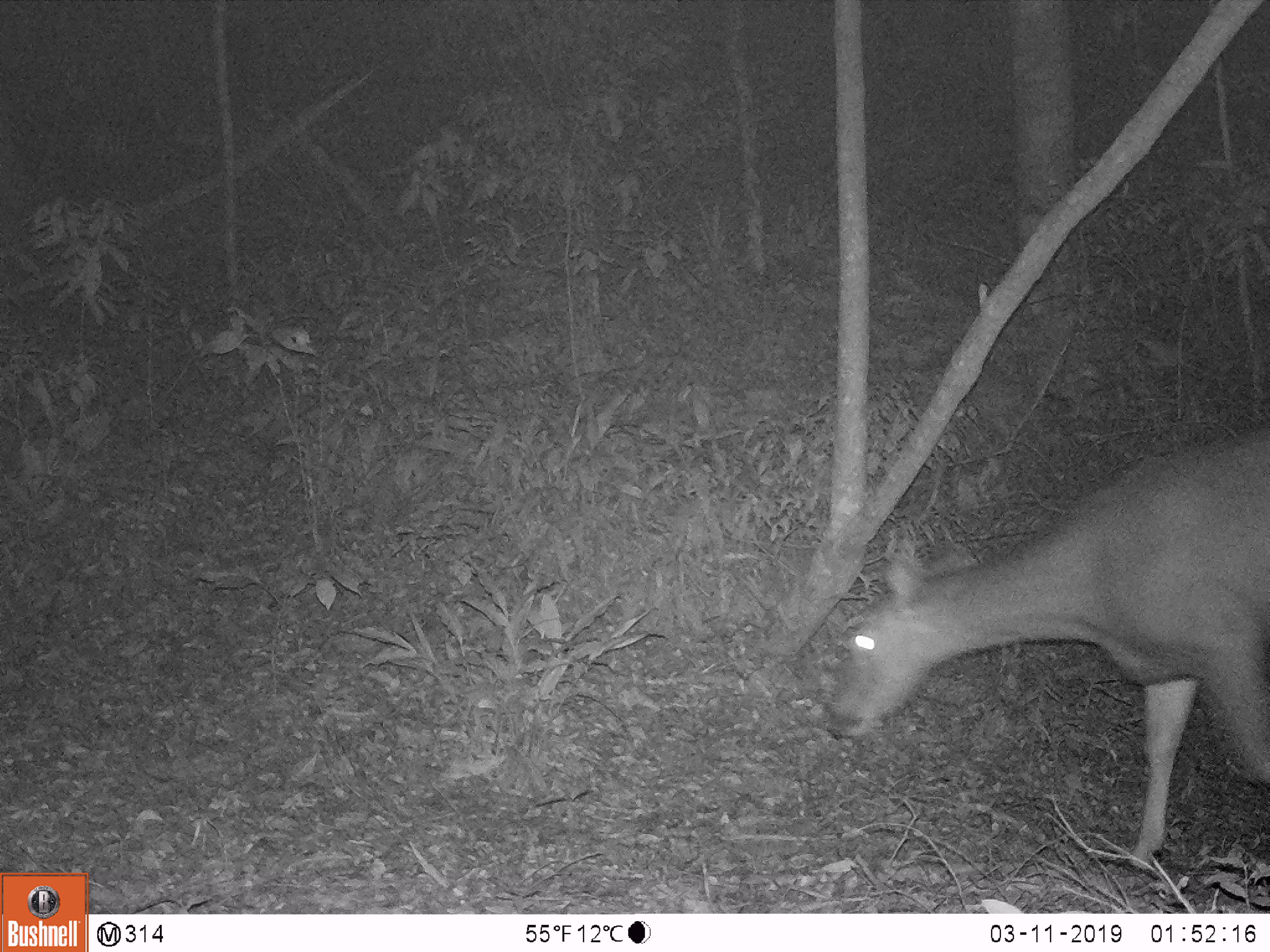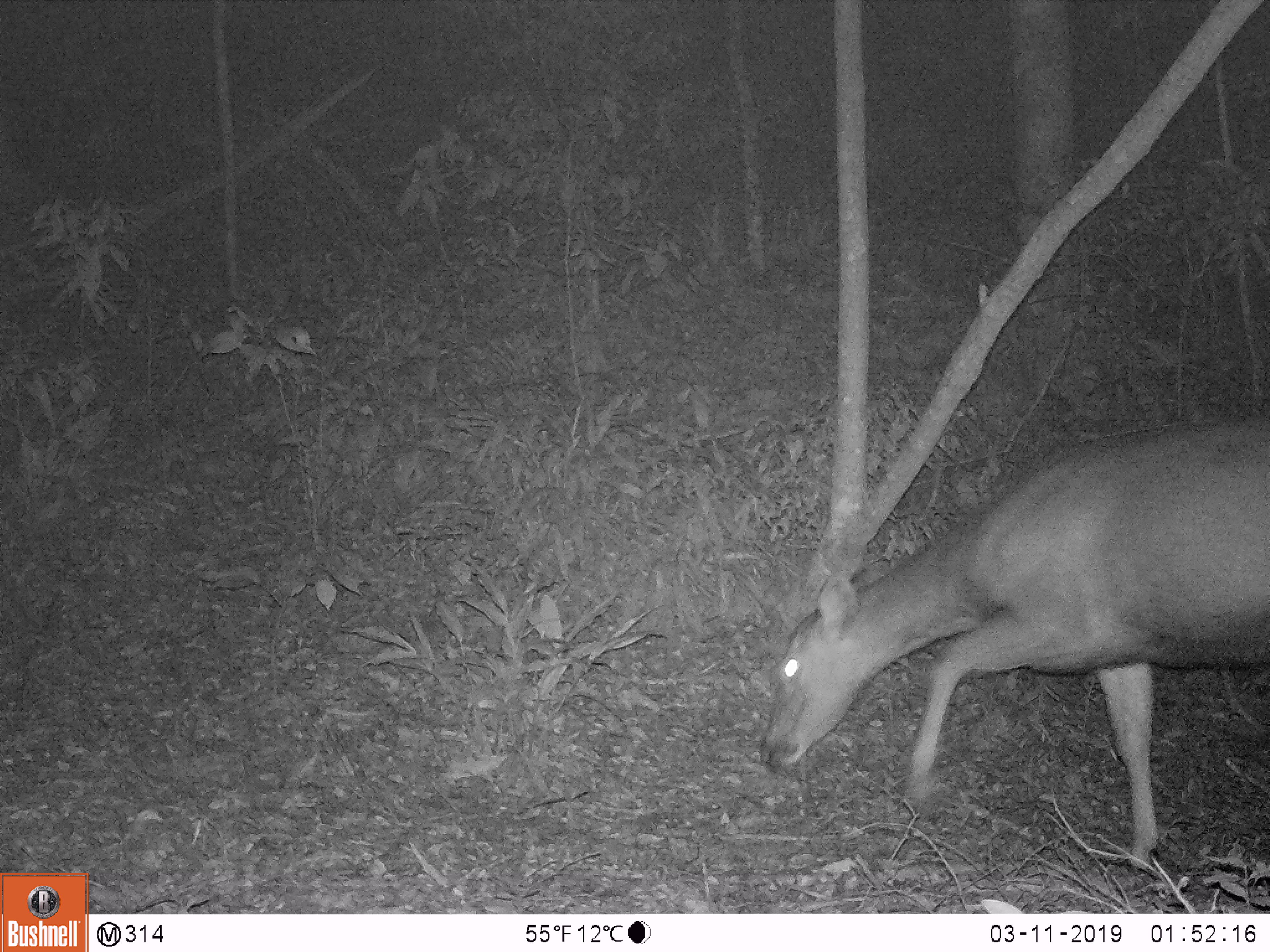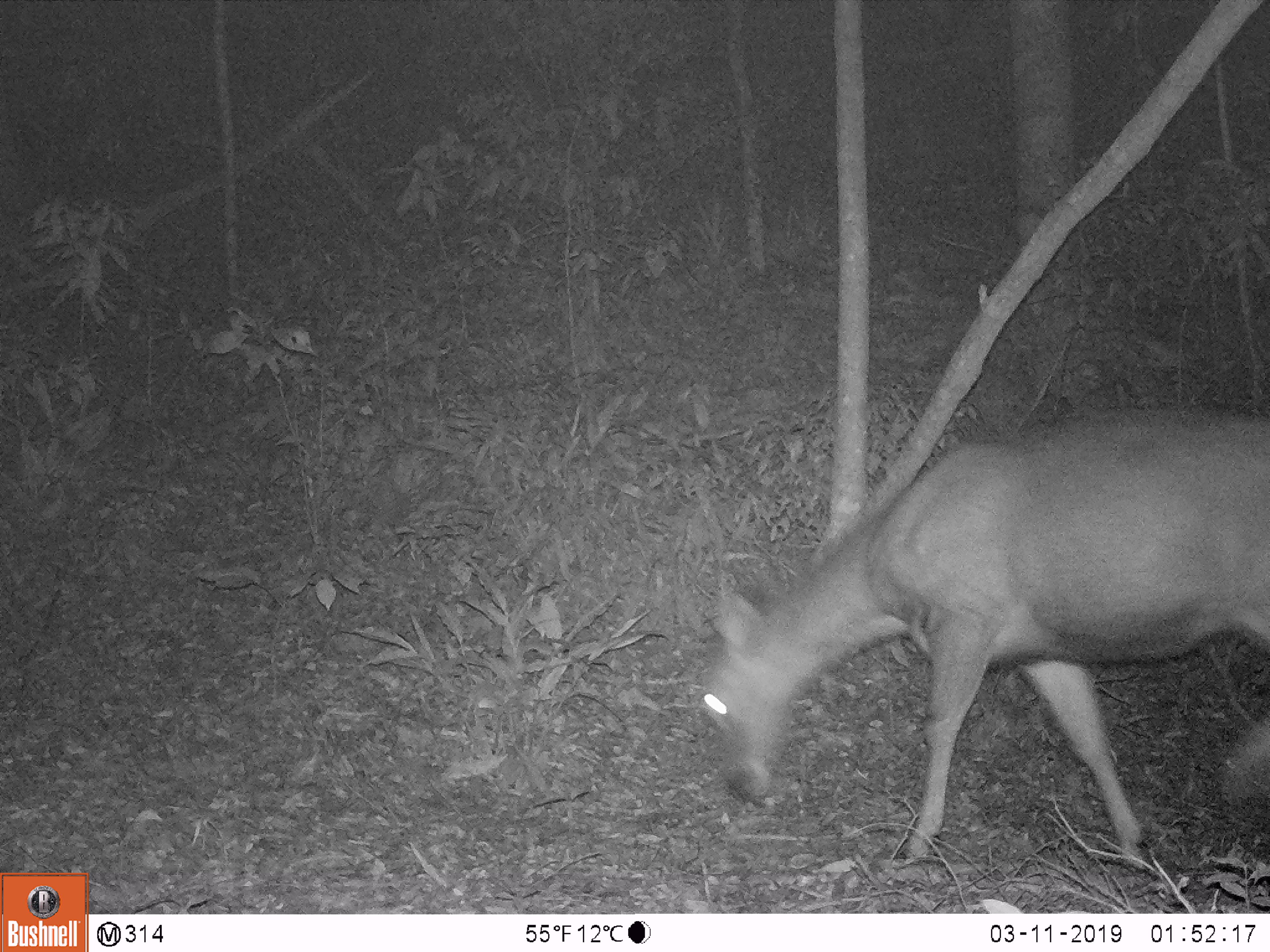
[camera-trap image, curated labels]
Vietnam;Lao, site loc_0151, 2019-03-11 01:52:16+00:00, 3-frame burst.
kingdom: Animalia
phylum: Chordata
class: Mammalia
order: Artiodactyla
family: Cervidae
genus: Rusa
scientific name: Rusa unicolor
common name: sambar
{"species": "sambar (Rusa unicolor)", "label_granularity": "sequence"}